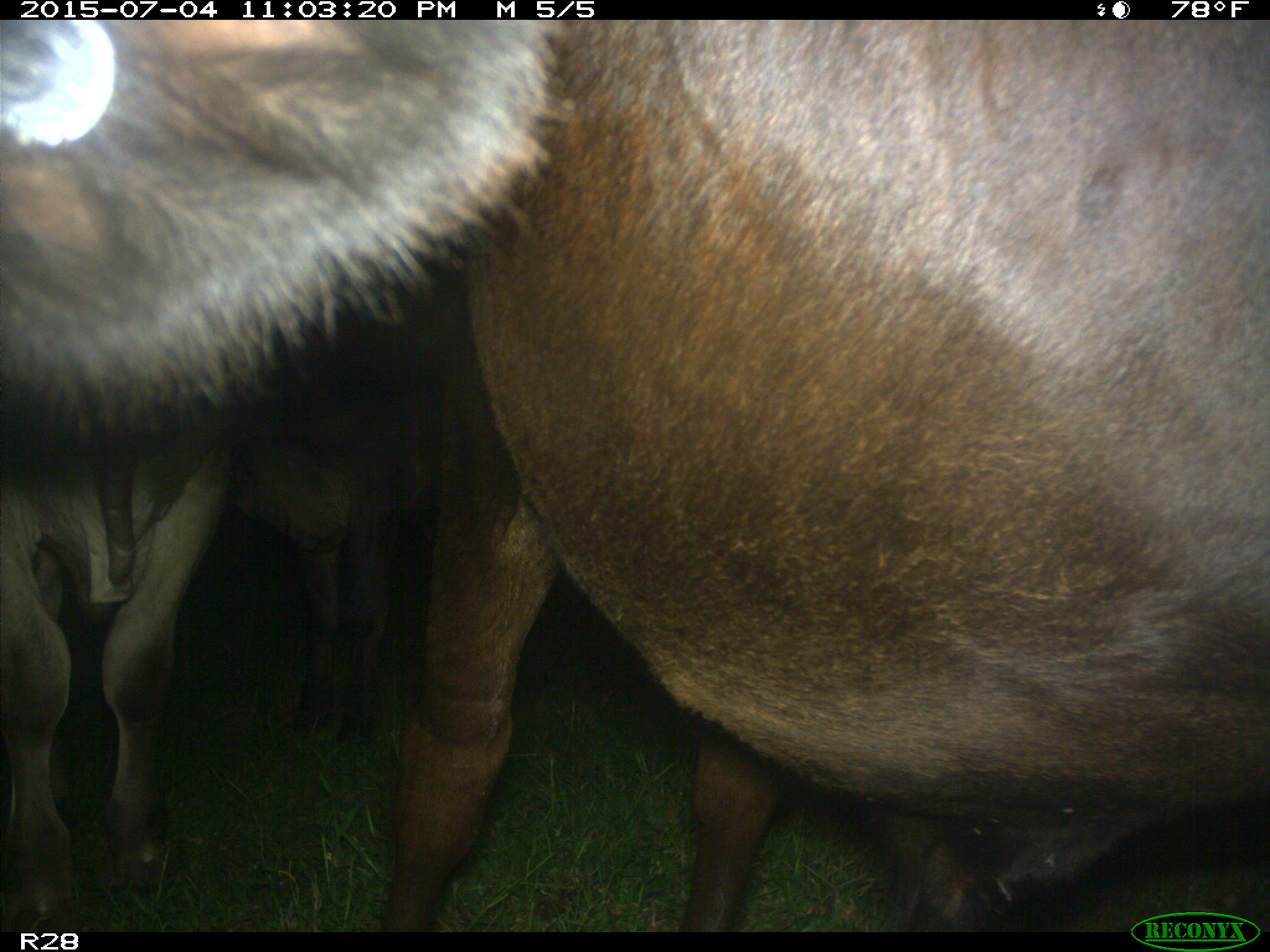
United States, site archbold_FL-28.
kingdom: Animalia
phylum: Chordata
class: Mammalia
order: Artiodactyla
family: Bovidae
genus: Bos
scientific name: Bos taurus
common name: domestic cow